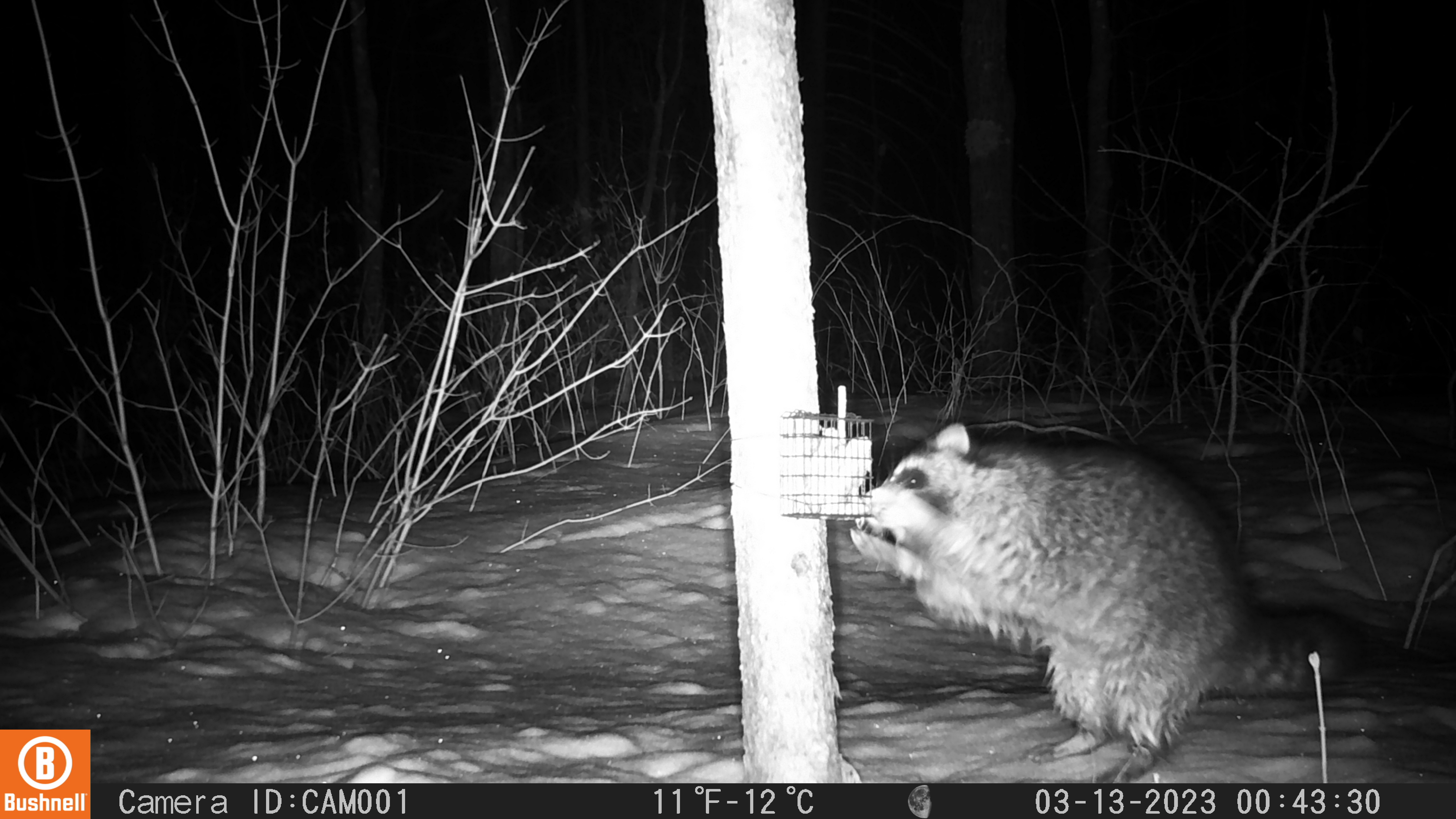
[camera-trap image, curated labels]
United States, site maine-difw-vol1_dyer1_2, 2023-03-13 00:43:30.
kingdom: Animalia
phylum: Chordata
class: Mammalia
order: Carnivora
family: Procyonidae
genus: Procyon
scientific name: Procyon lotor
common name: raccoon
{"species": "raccoon (Procyon lotor)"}